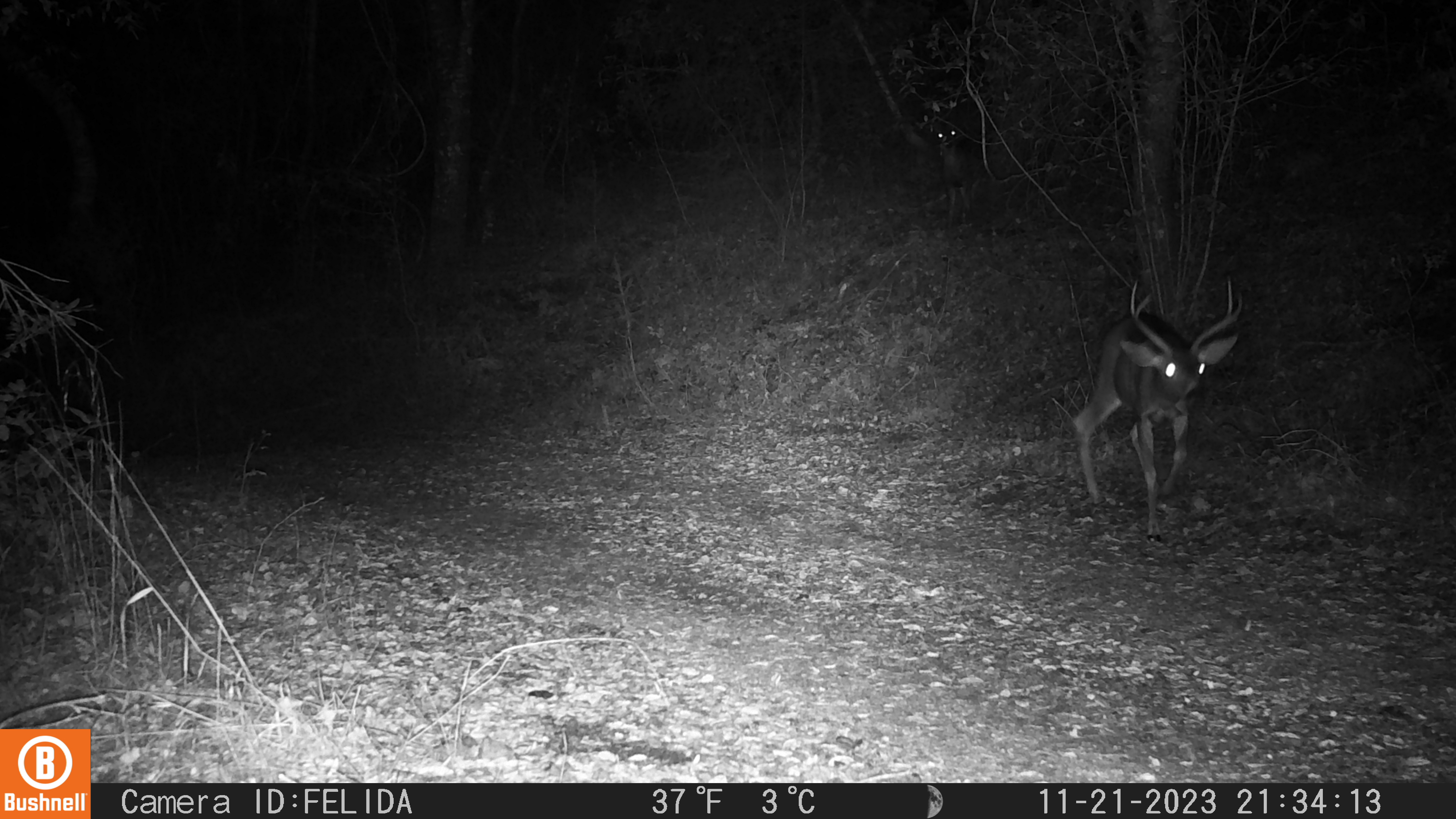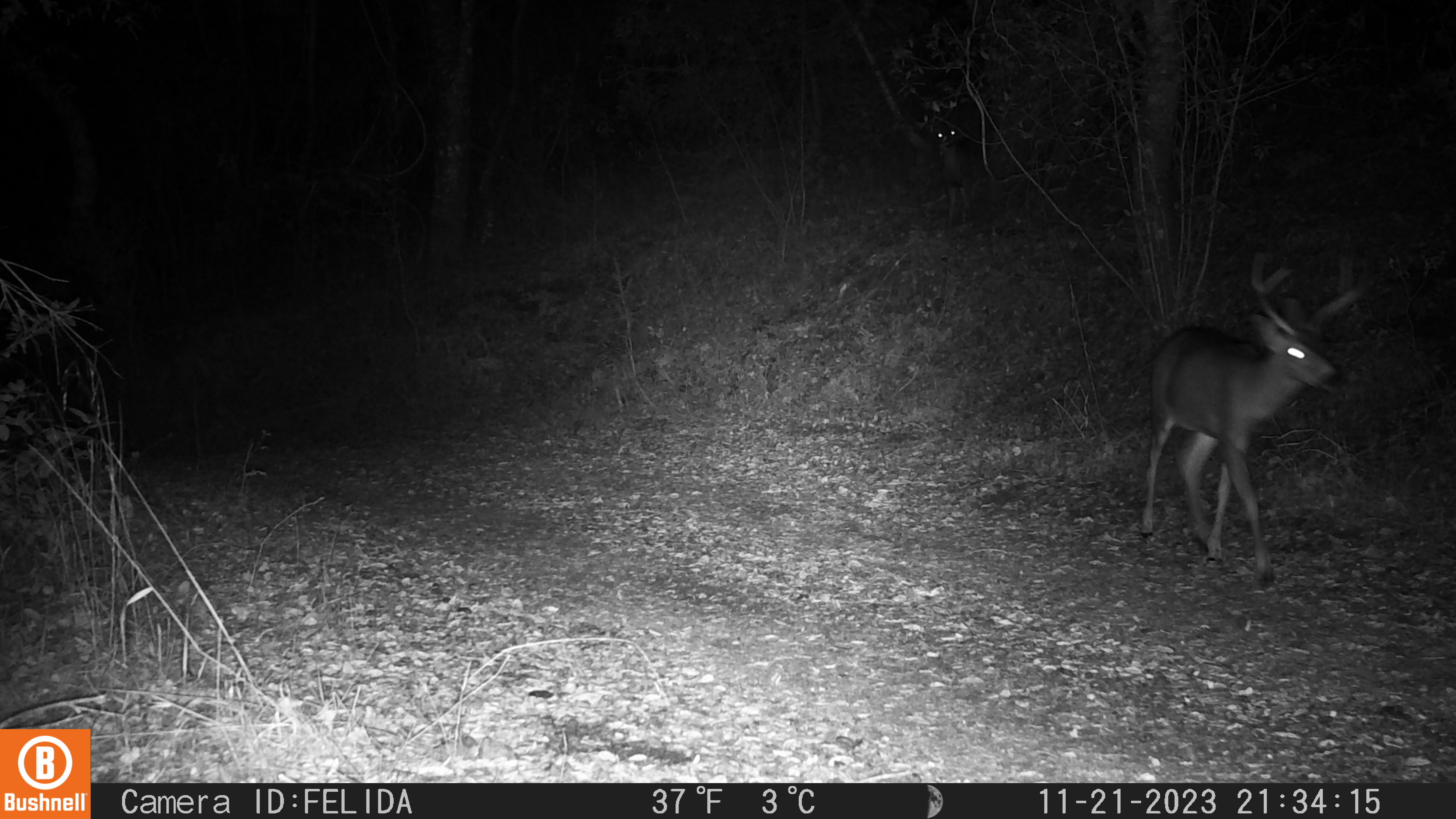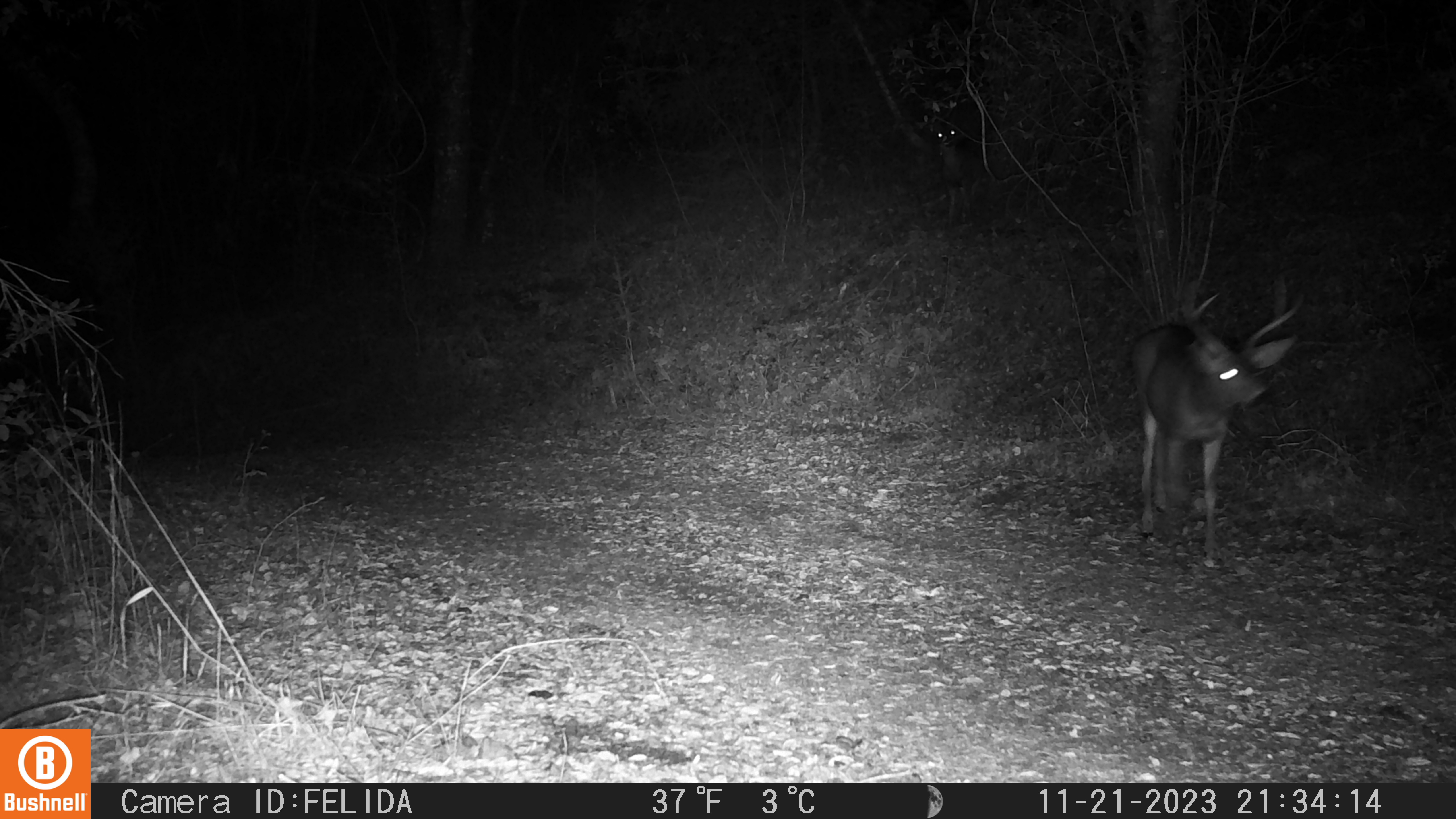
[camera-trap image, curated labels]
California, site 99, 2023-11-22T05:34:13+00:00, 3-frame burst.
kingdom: Animalia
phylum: Chordata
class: Mammalia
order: Artiodactyla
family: Cervidae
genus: Odocoileus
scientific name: Odocoileus hemionus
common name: mule deer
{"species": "mule deer (Odocoileus hemionus)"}